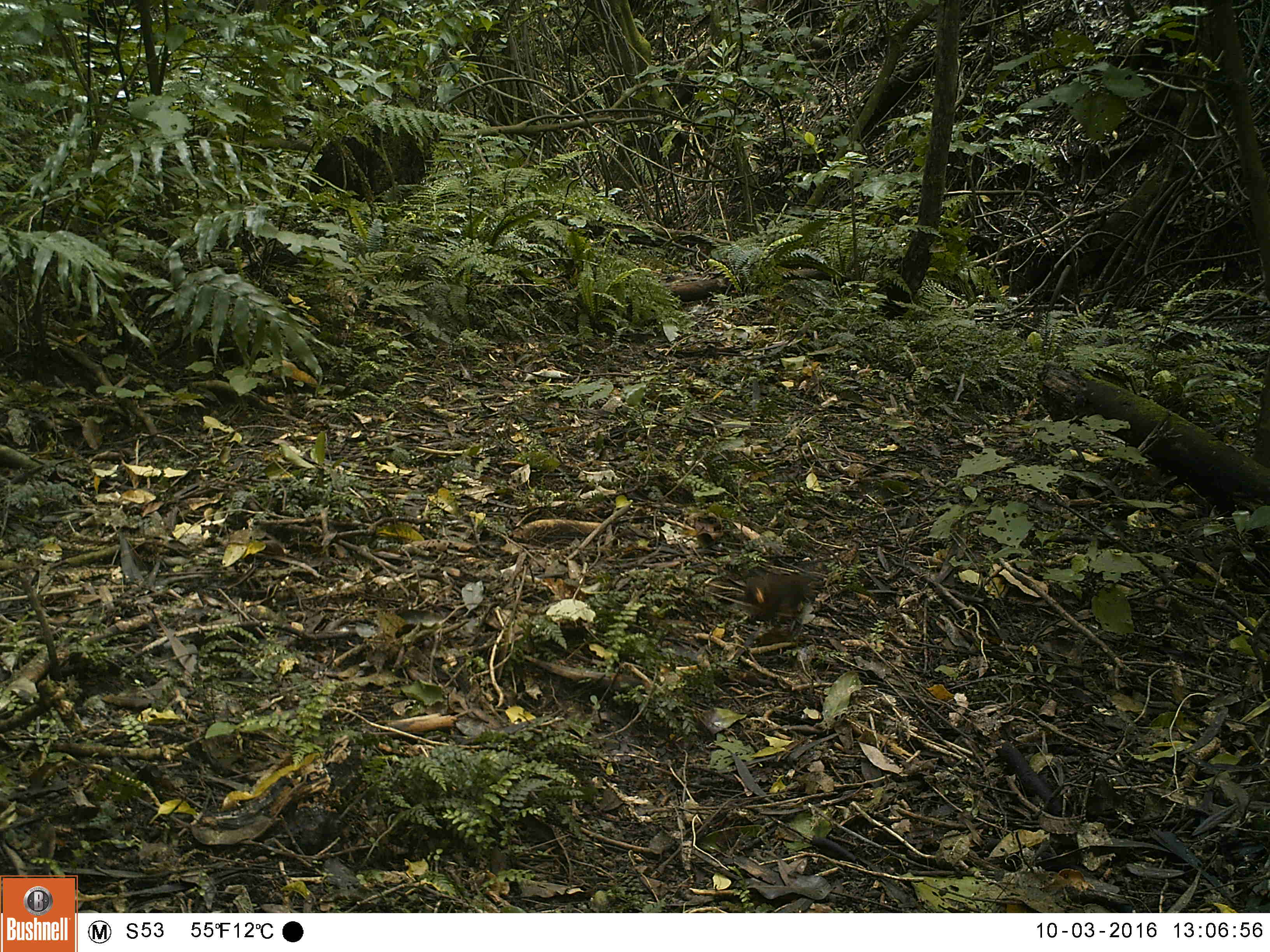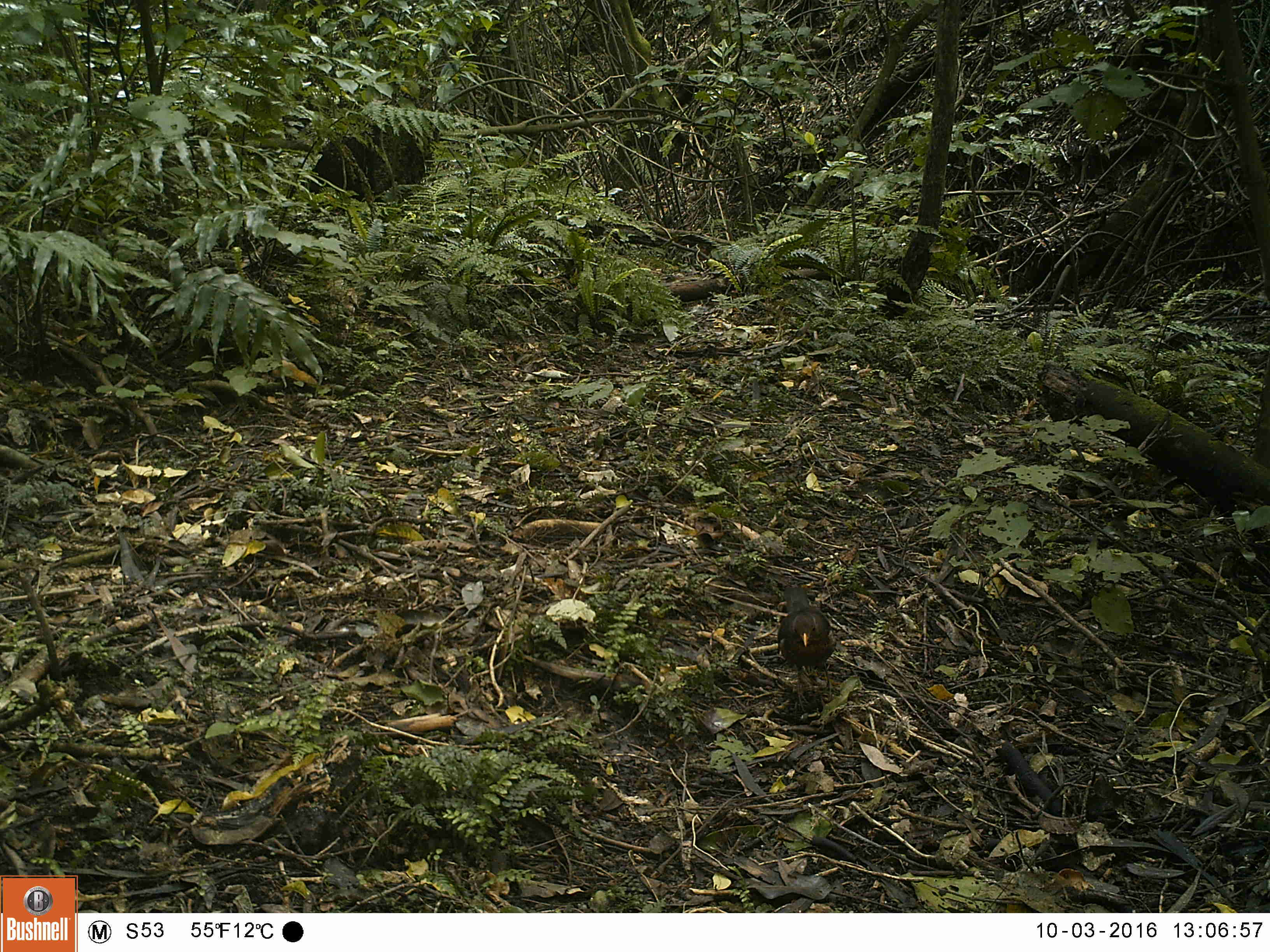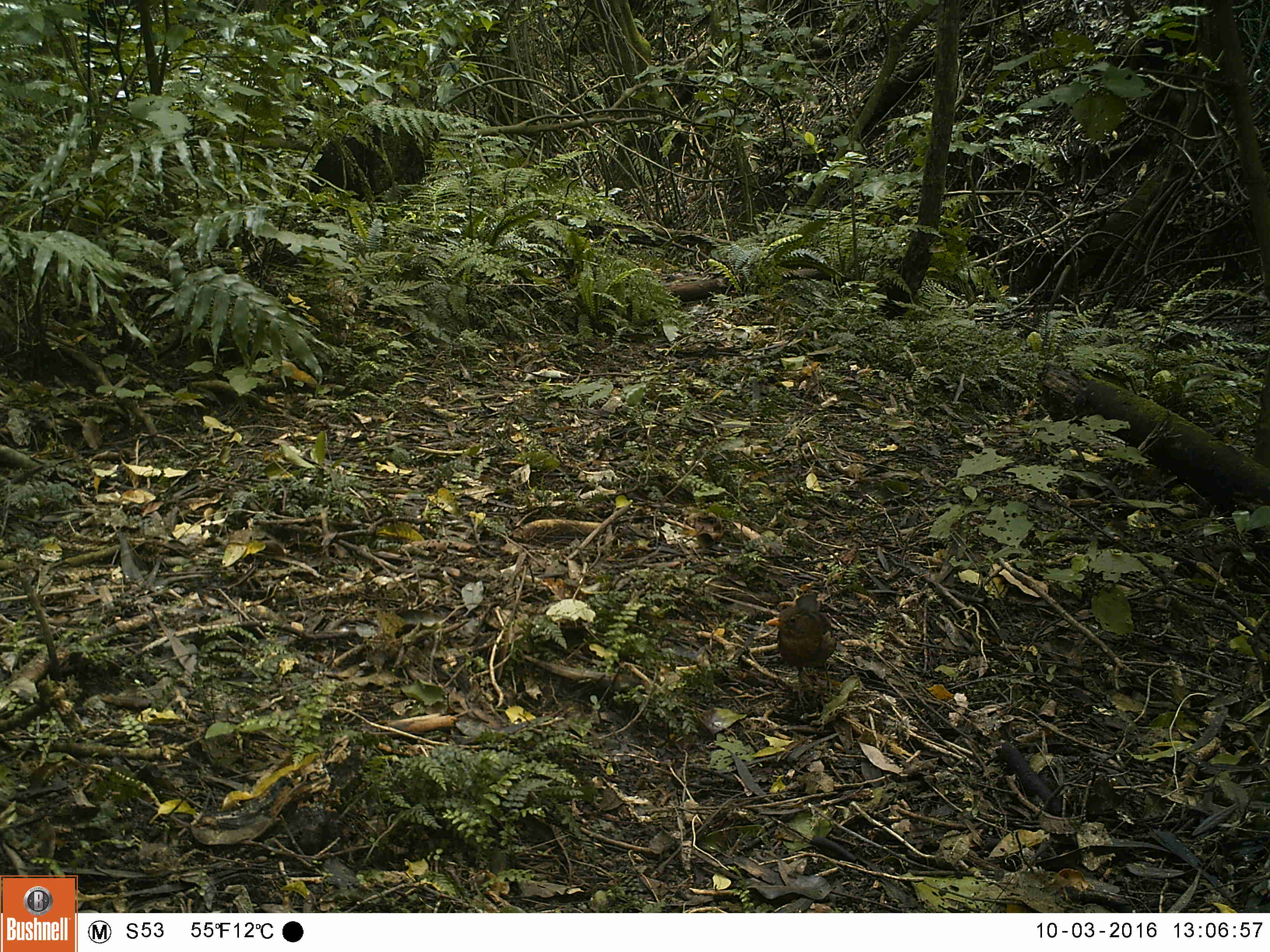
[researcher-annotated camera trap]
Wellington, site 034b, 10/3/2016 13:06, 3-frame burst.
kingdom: Animalia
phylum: Chordata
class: Aves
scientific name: Aves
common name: bird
Bird (Aves).